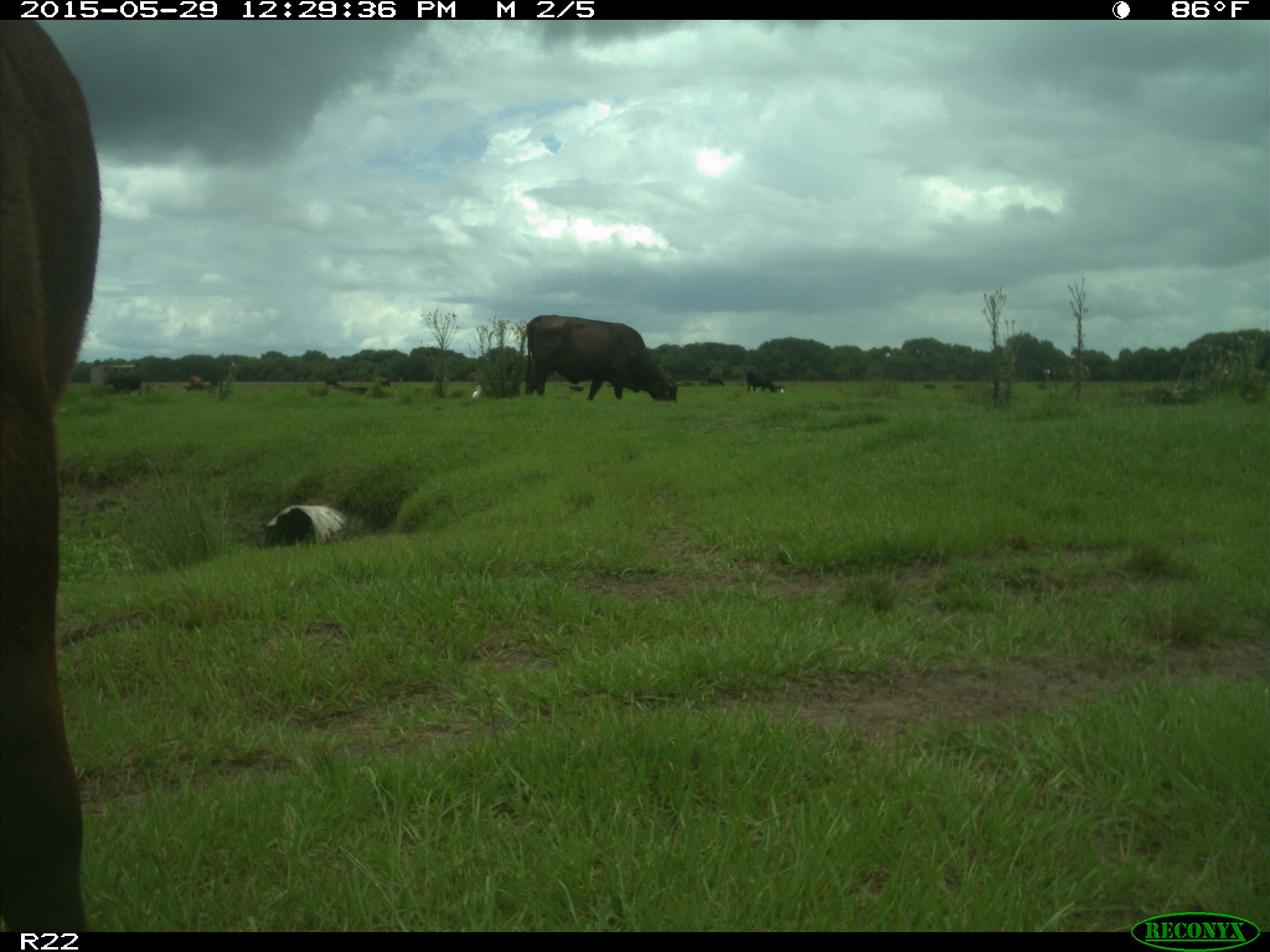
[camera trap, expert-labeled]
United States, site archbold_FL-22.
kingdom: Animalia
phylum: Chordata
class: Mammalia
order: Artiodactyla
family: Bovidae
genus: Bos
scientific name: Bos taurus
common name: domestic cow